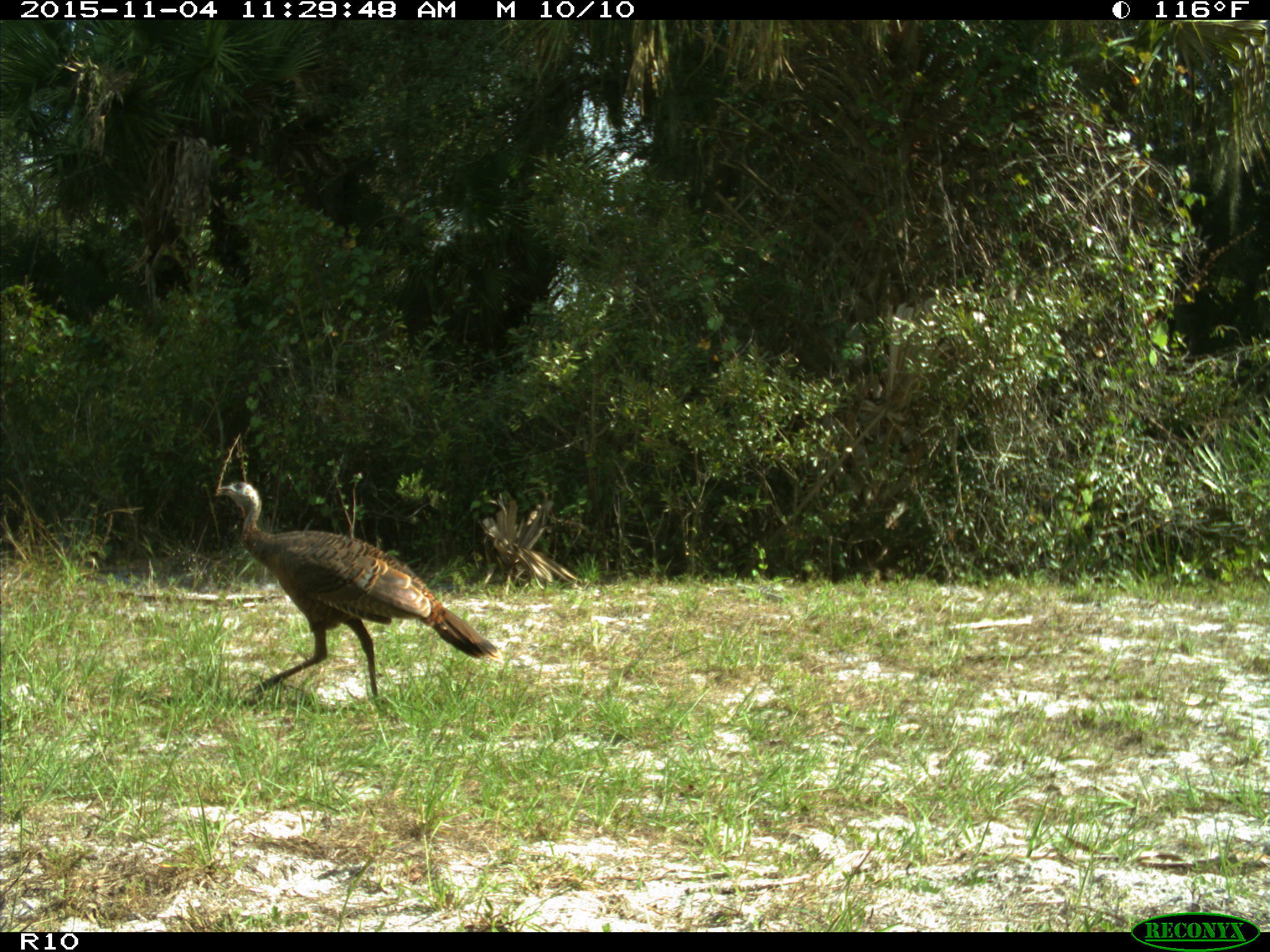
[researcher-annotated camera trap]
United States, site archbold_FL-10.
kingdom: Animalia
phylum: Chordata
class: Aves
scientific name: Aves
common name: birds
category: unidentified bird